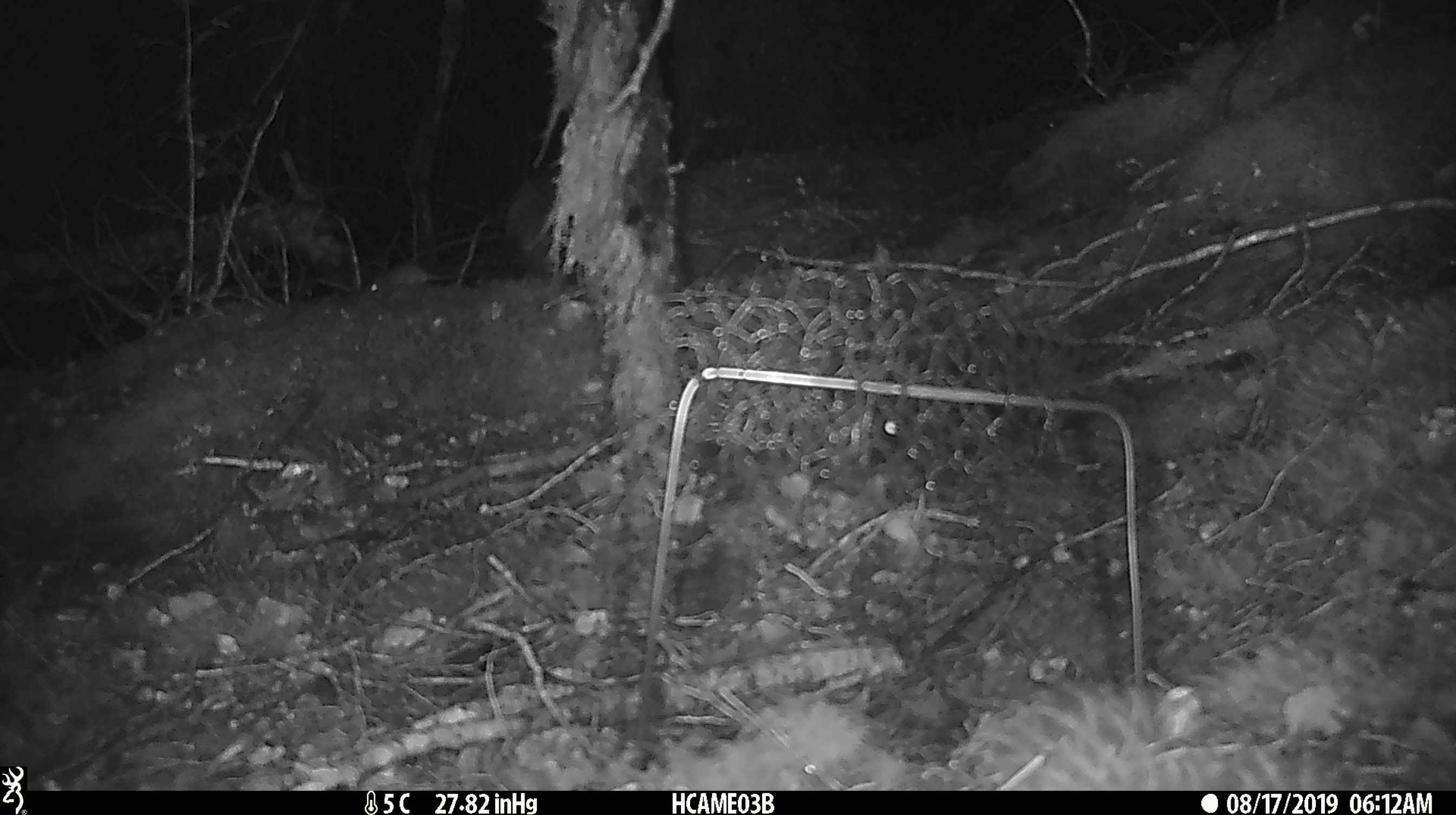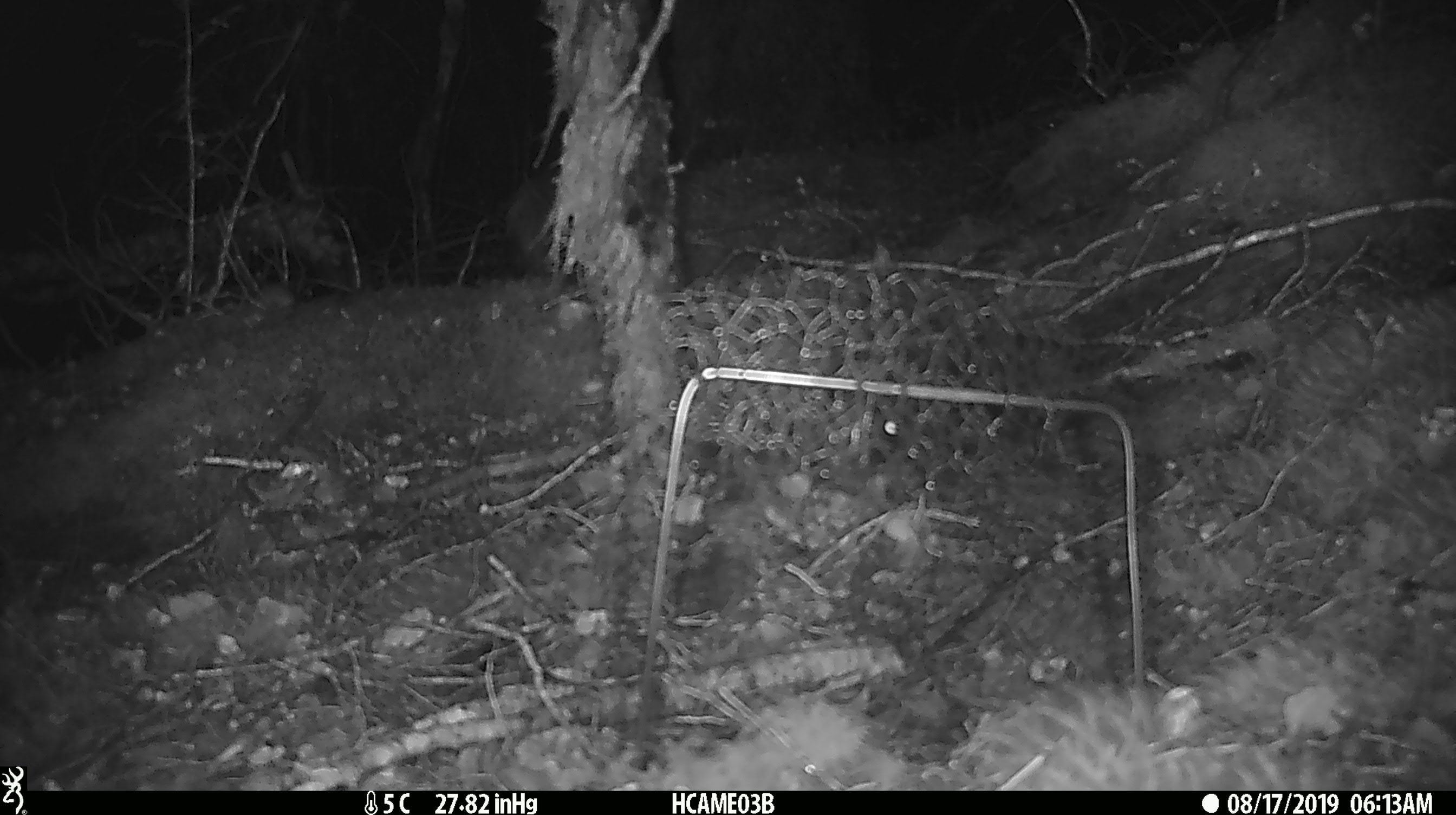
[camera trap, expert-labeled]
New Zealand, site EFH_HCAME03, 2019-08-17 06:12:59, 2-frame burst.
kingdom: Animalia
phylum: Chordata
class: Mammalia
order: Rodentia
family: Muridae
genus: Mus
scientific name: Mus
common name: mouse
Mouse (Mus).